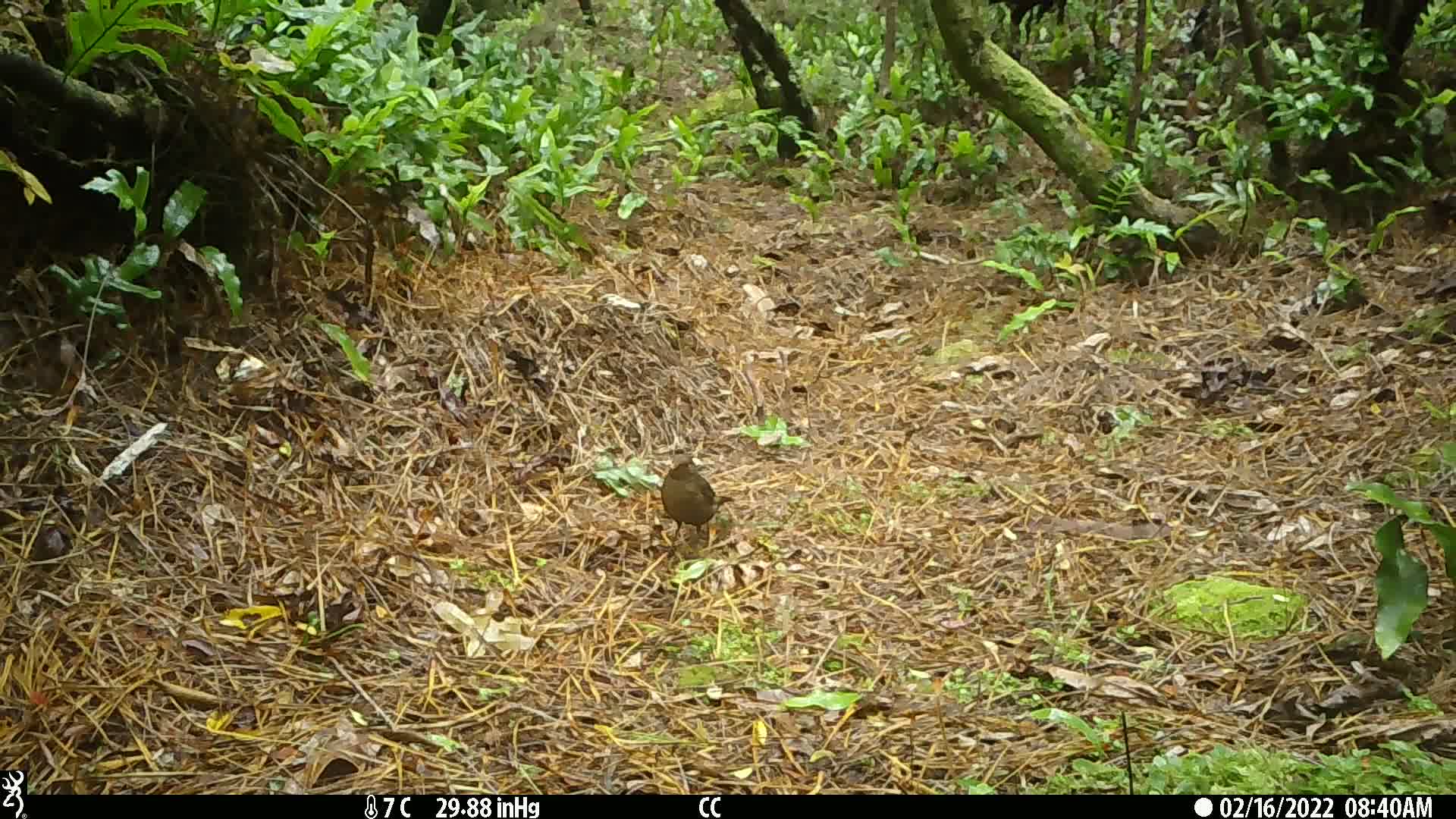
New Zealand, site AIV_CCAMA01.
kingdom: Animalia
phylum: Chordata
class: Aves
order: Passeriformes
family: Turdidae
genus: Turdus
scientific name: Turdus merula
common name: eurasian blackbird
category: blackbird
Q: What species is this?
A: Blackbird (eurasian blackbird) (Turdus merula).